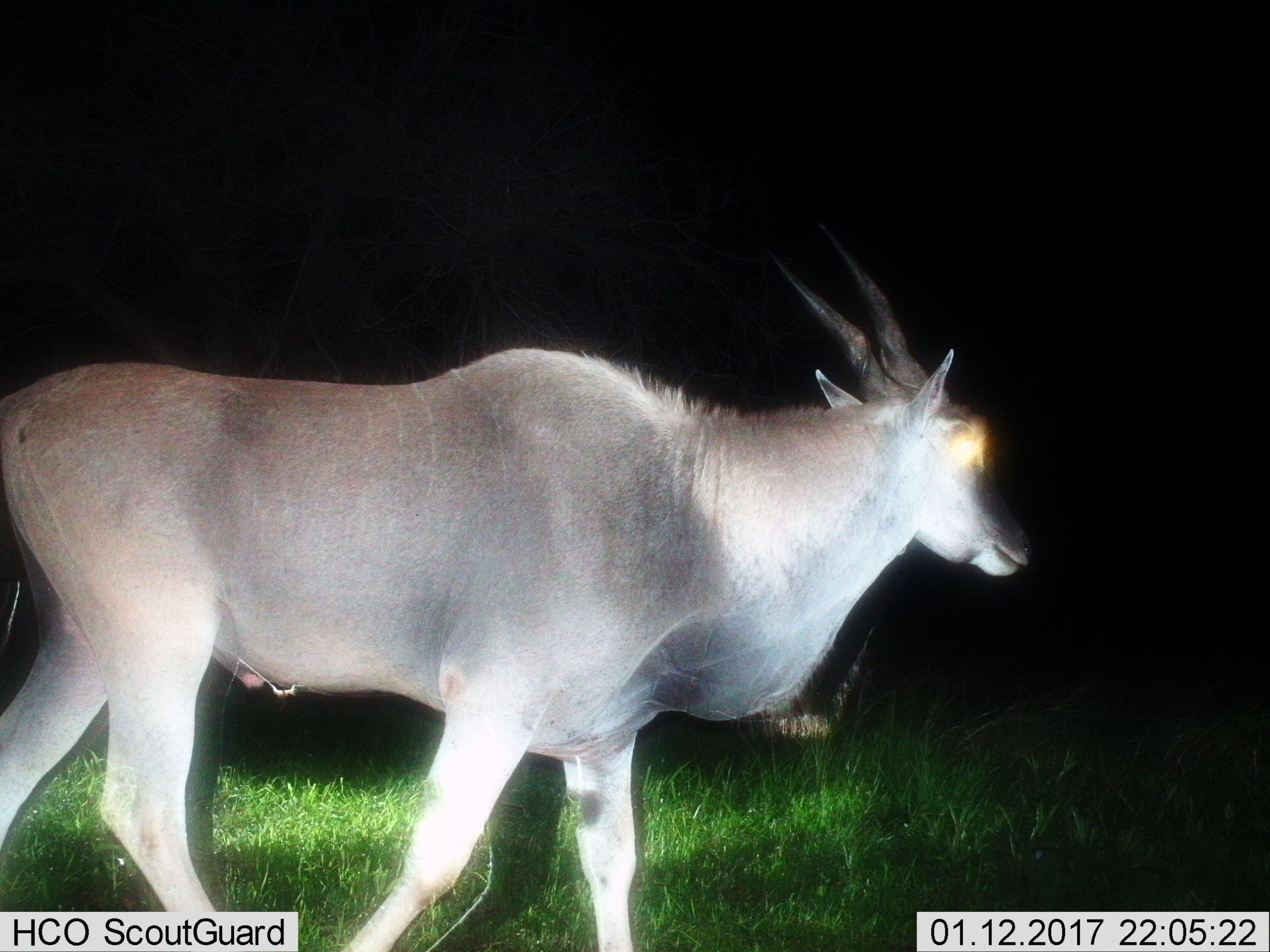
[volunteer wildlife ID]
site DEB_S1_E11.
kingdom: Animalia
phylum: Chordata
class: Mammalia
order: Artiodactyla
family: Bovidae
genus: Tragelaphus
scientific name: Tragelaphus oryx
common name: eland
Eland (Tragelaphus oryx), count 1. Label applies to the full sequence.